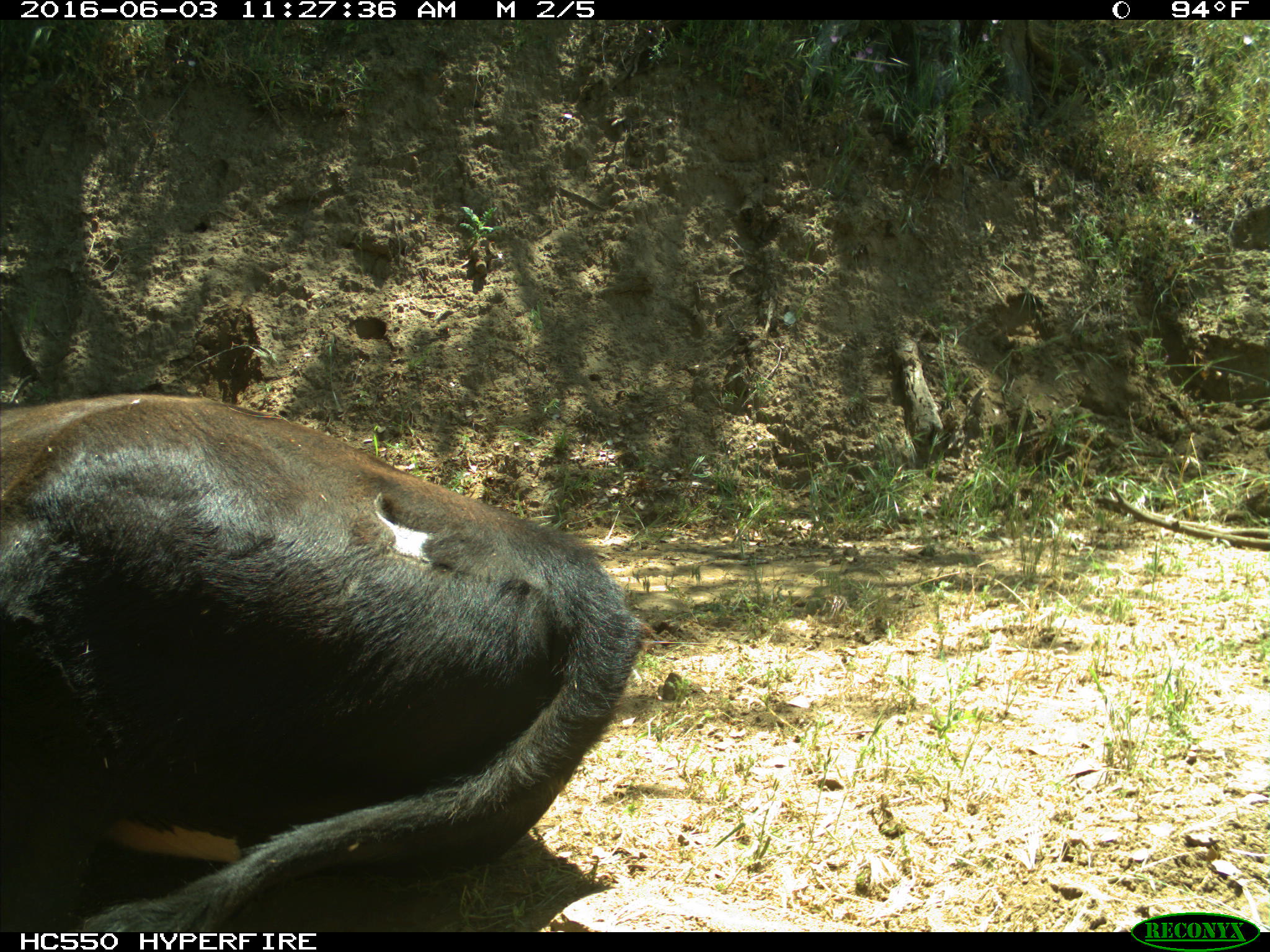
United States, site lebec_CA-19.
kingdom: Animalia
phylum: Chordata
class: Mammalia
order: Artiodactyla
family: Bovidae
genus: Bos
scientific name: Bos taurus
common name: domestic cow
Bos taurus (domestic cow).